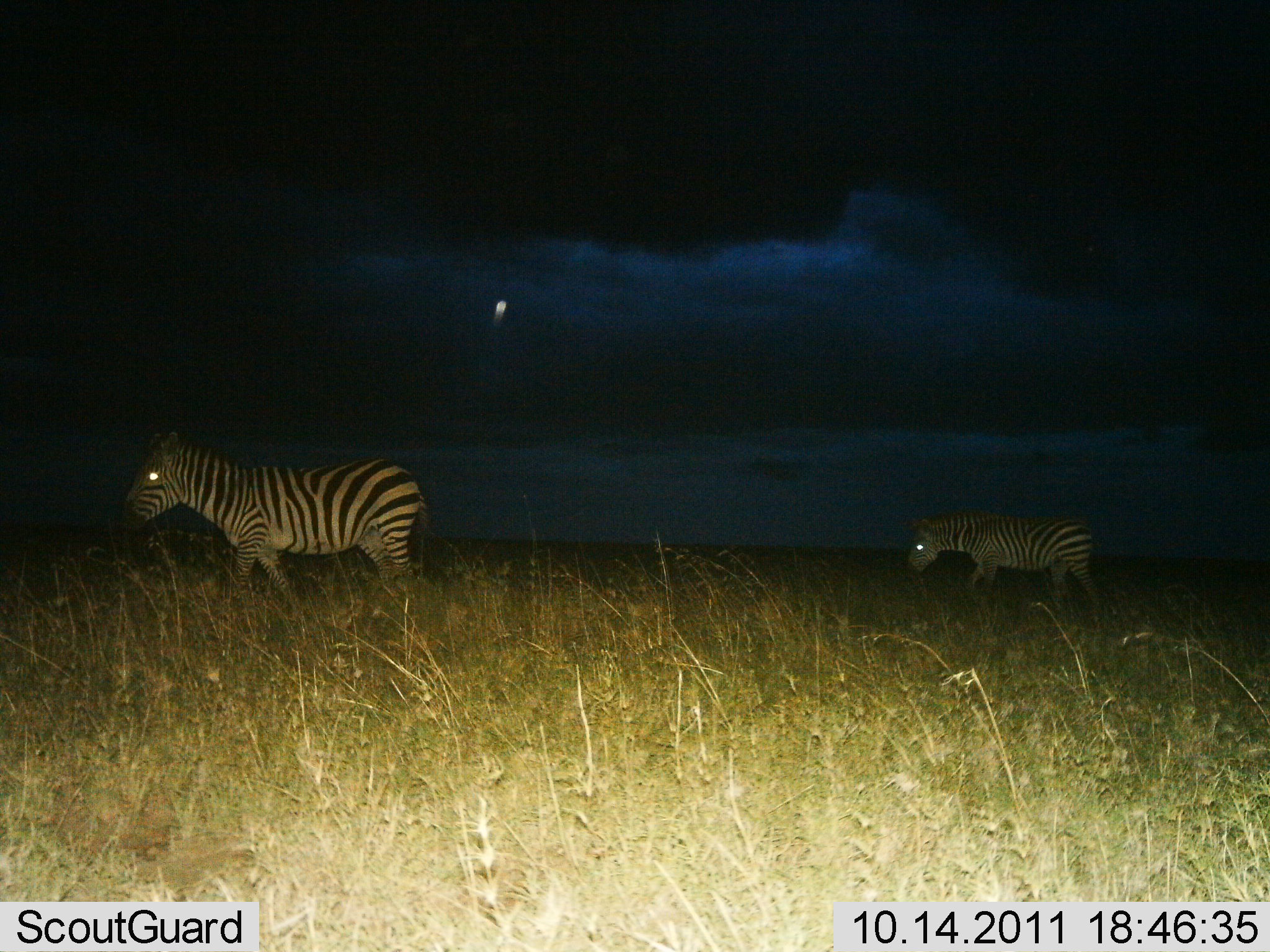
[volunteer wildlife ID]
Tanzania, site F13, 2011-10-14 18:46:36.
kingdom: Animalia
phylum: Chordata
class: Mammalia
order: Perissodactyla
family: Equidae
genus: Equus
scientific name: Equus quagga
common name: plains zebra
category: zebra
Zebra (plains zebra) (Equus quagga), count 2. Behavior (volunteer vote fractions): standing 8%, resting 0%, moving 92%, interacting 0%. Young present (vote fraction): 0%. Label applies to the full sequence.